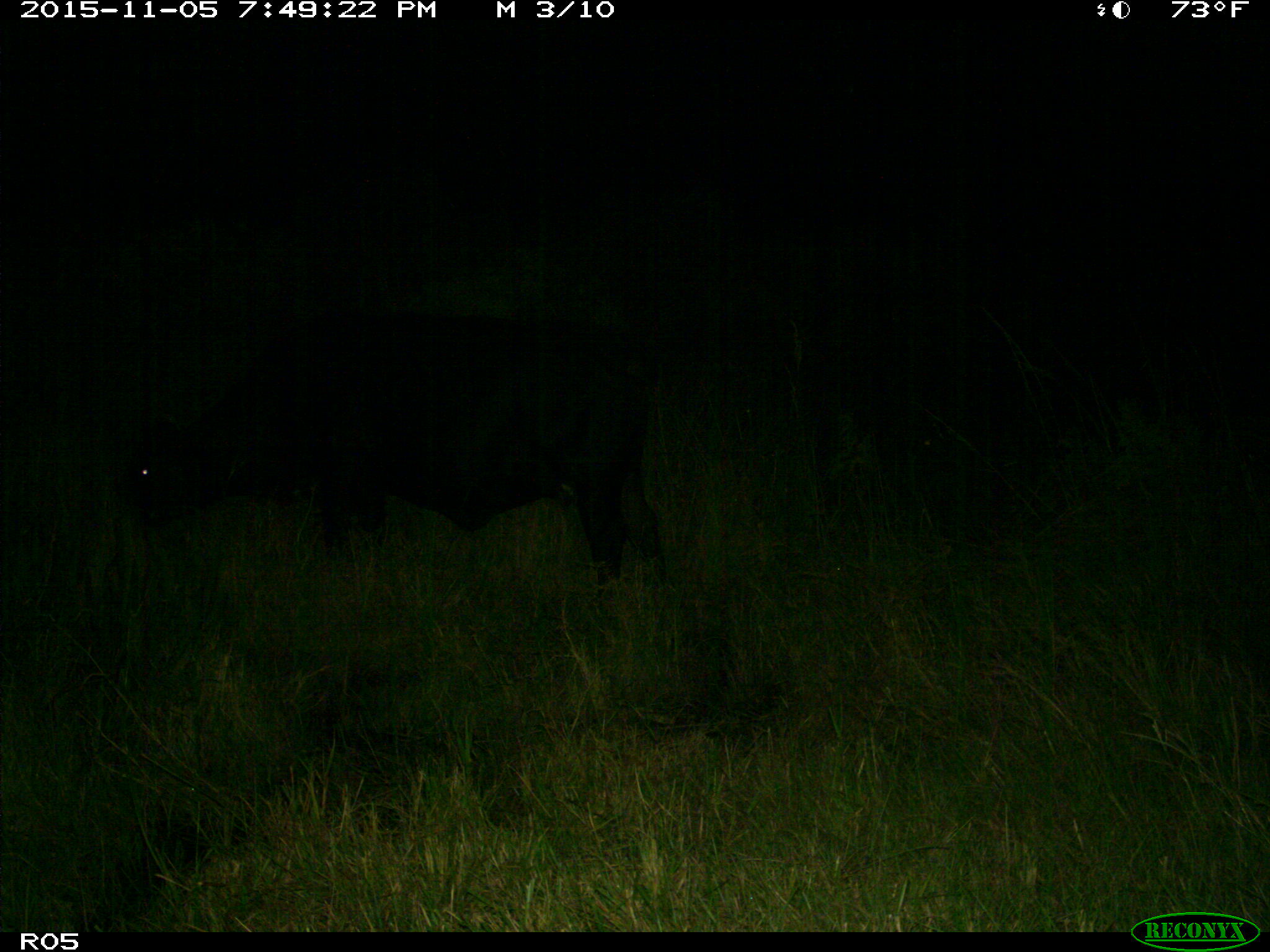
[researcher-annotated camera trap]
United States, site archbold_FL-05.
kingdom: Animalia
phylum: Chordata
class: Mammalia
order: Artiodactyla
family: Bovidae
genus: Bos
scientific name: Bos taurus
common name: domestic cow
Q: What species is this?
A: Bos taurus (domestic cow).